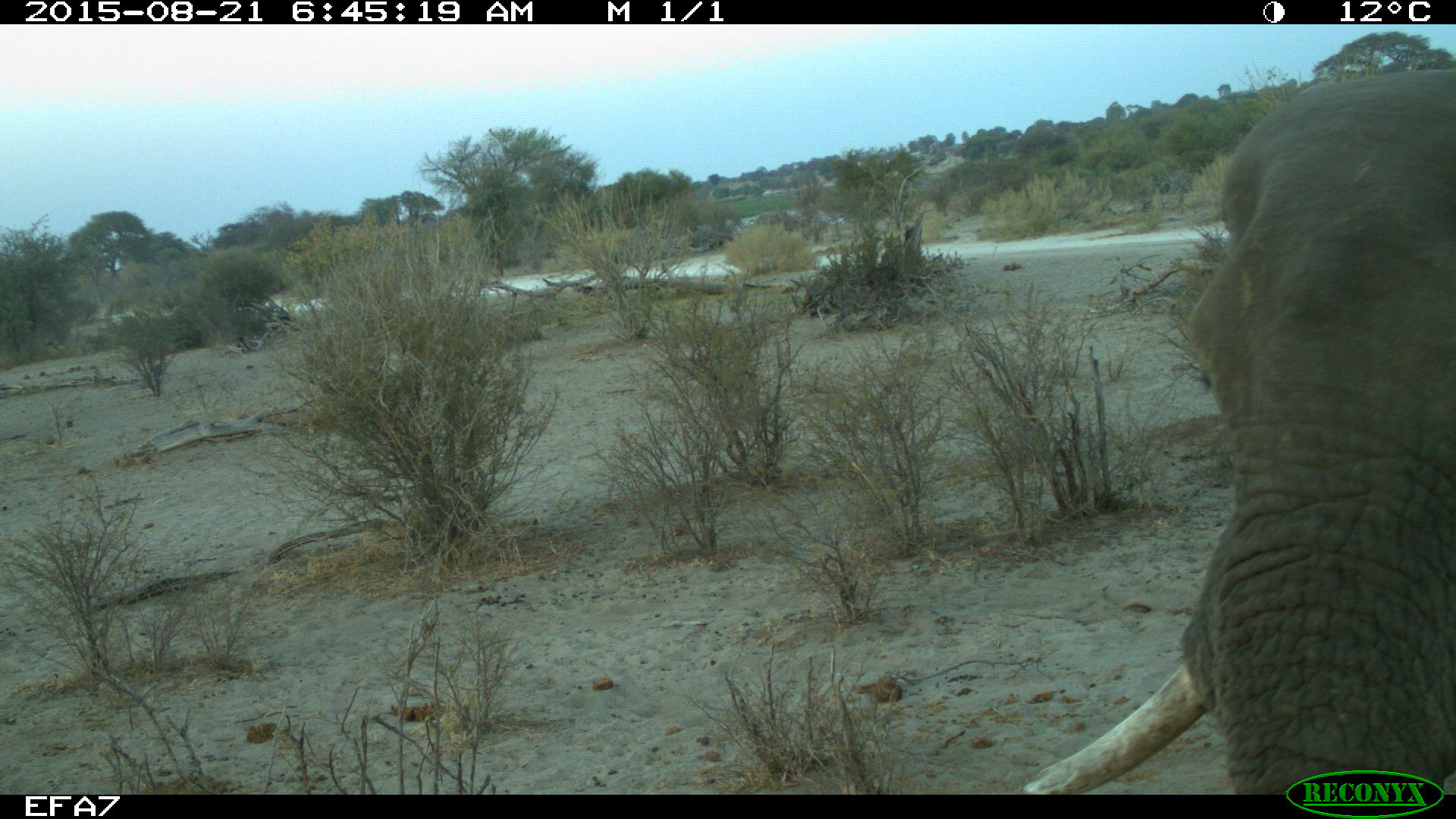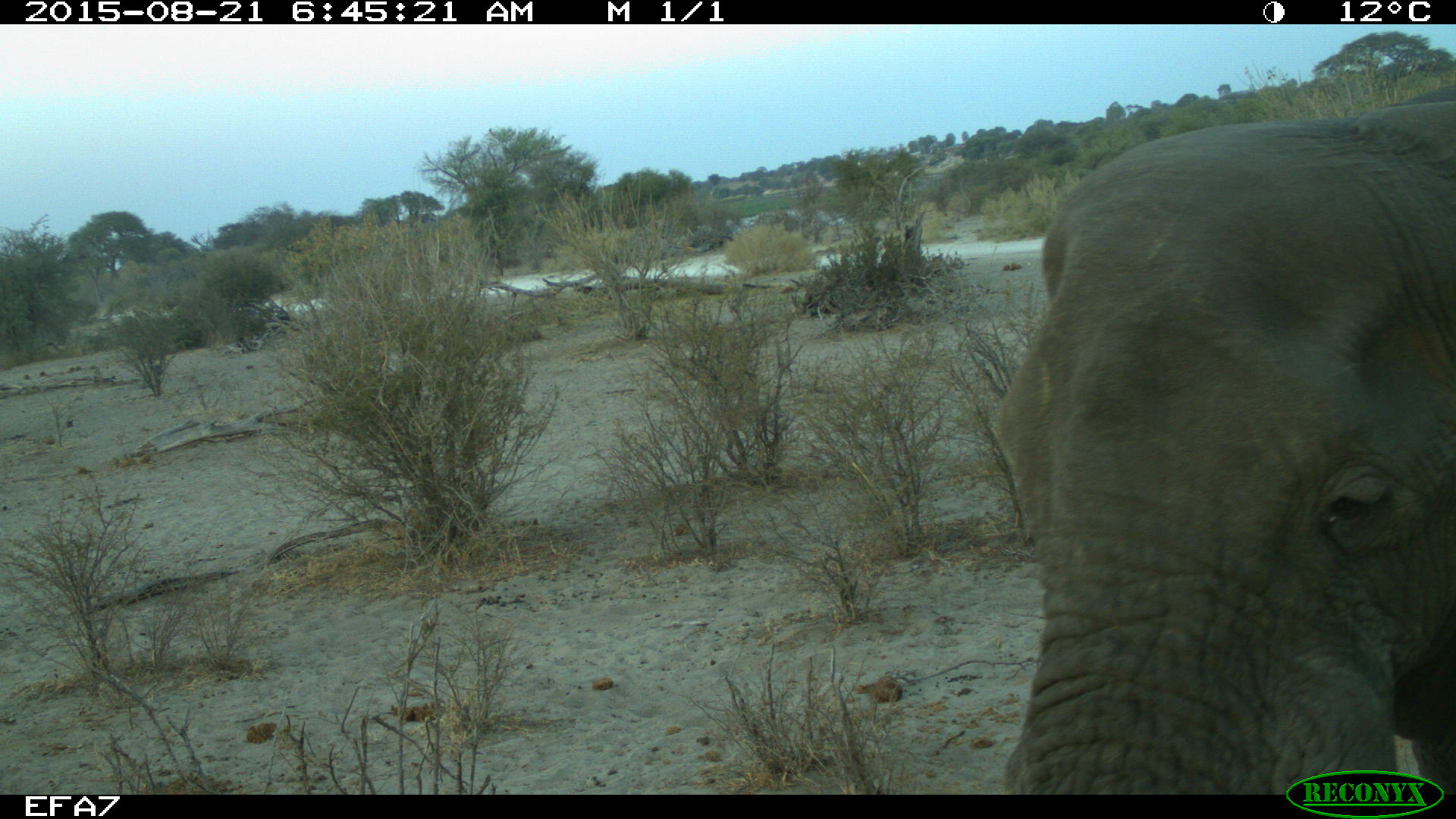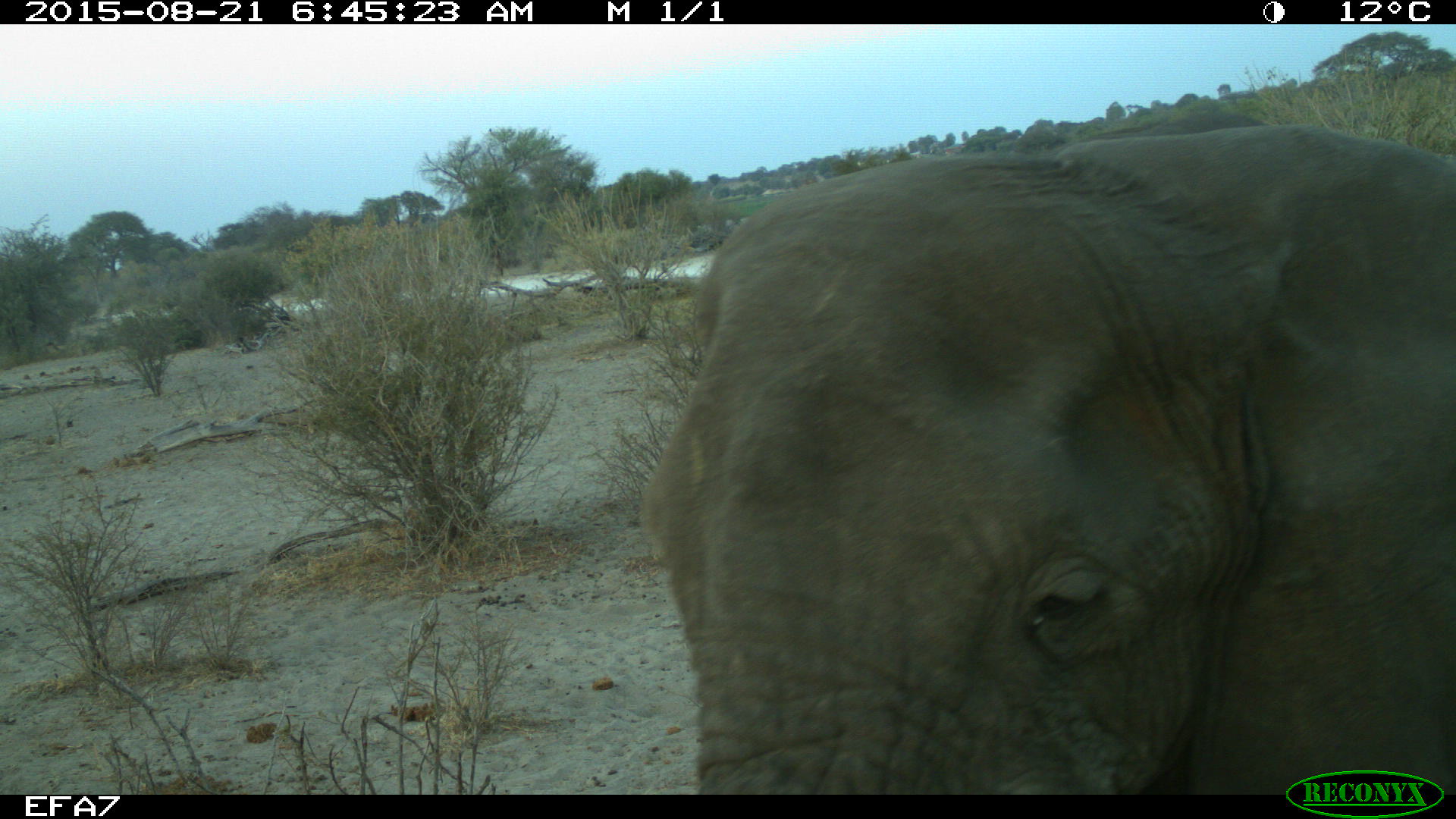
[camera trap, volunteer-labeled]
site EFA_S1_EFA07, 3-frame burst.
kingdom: Animalia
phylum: Chordata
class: Mammalia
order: Proboscidea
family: Elephantidae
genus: Loxodonta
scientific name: Loxodonta africana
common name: african bush elephant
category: elephant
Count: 1.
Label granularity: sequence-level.